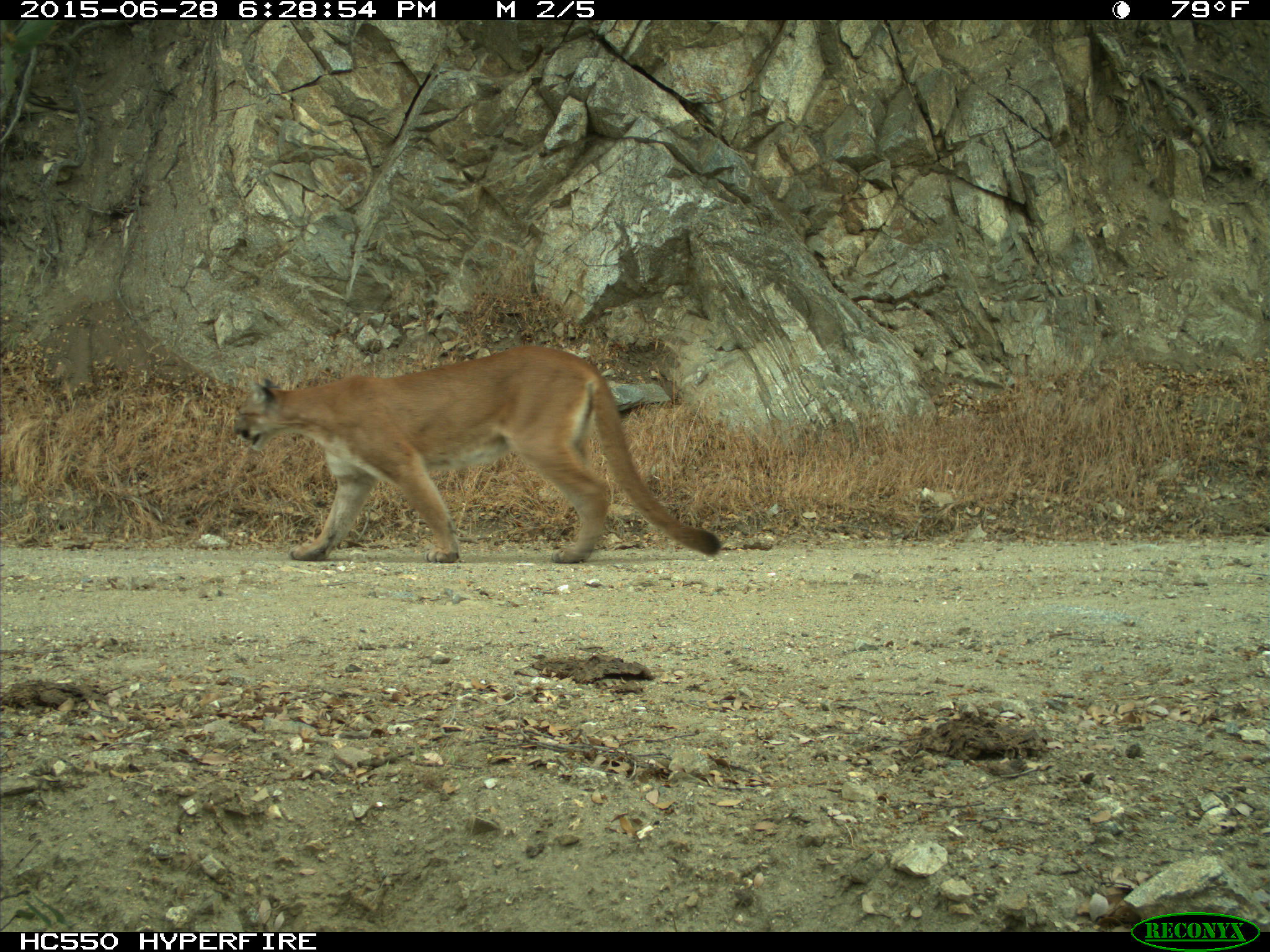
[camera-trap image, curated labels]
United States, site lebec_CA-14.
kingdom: Animalia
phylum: Chordata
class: Mammalia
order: Carnivora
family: Felidae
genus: Puma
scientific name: Puma concolor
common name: mountain lion